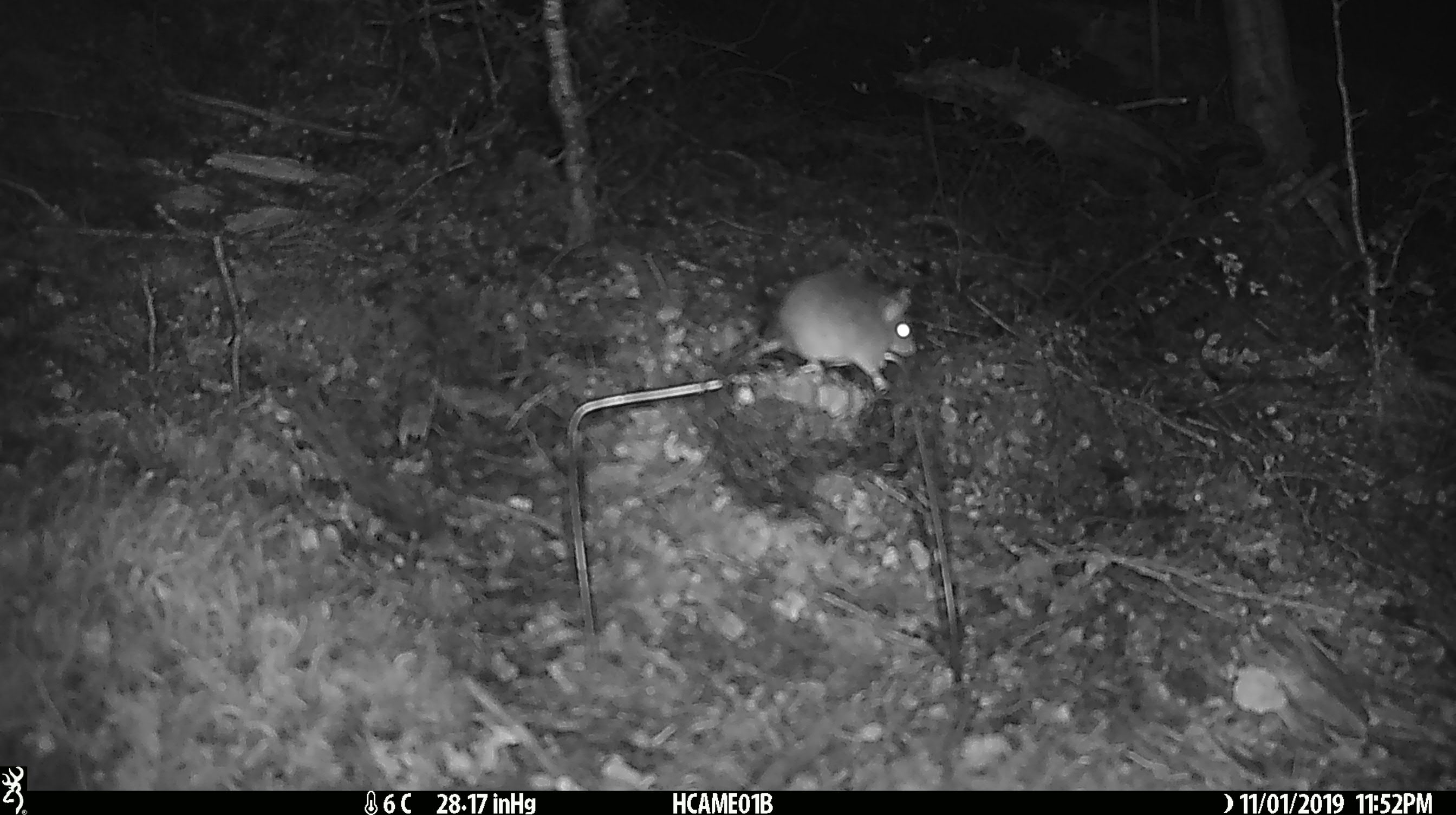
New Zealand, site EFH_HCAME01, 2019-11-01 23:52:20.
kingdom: Animalia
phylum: Chordata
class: Mammalia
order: Rodentia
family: Muridae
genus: Mus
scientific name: Mus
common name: mouse